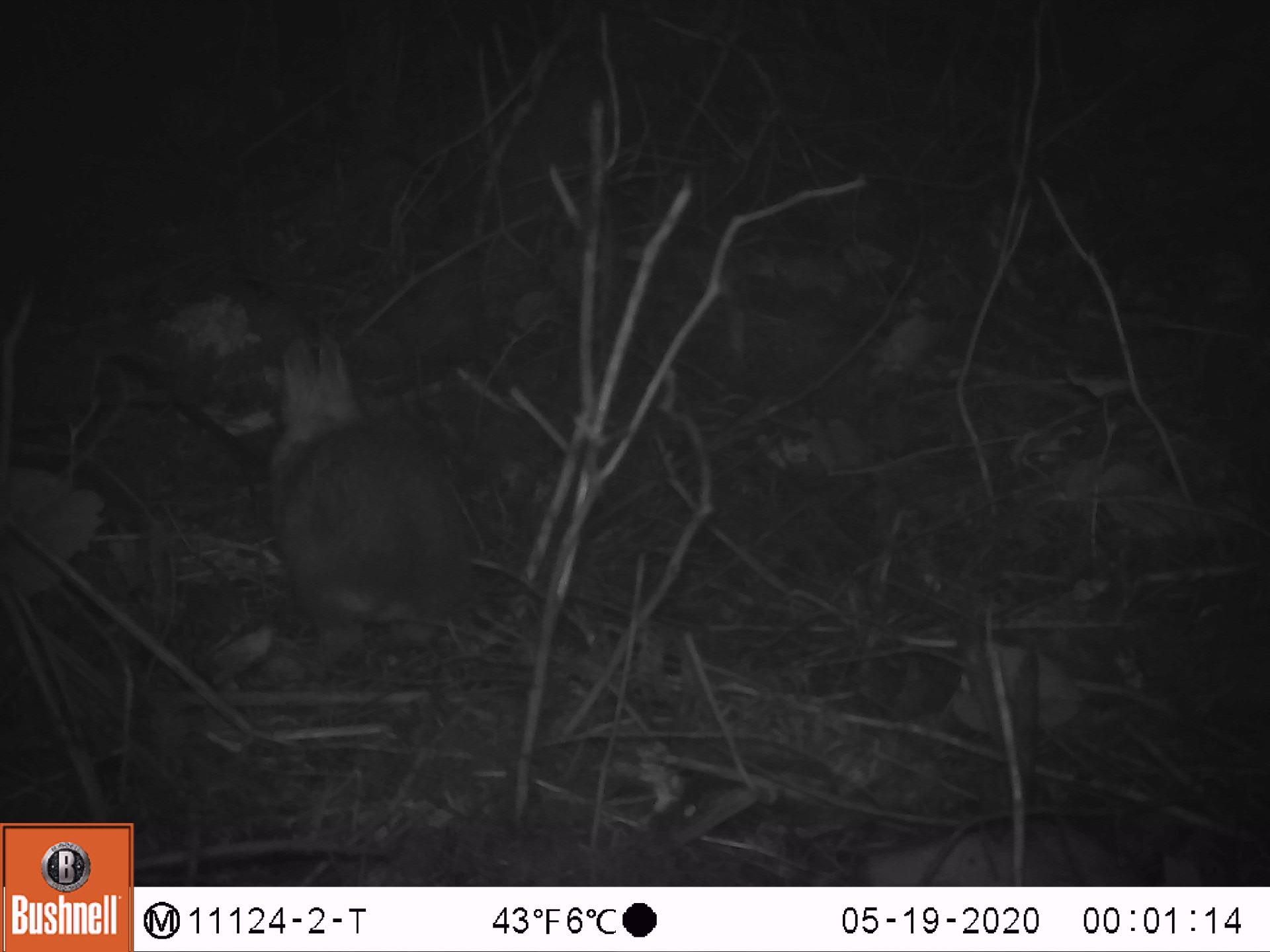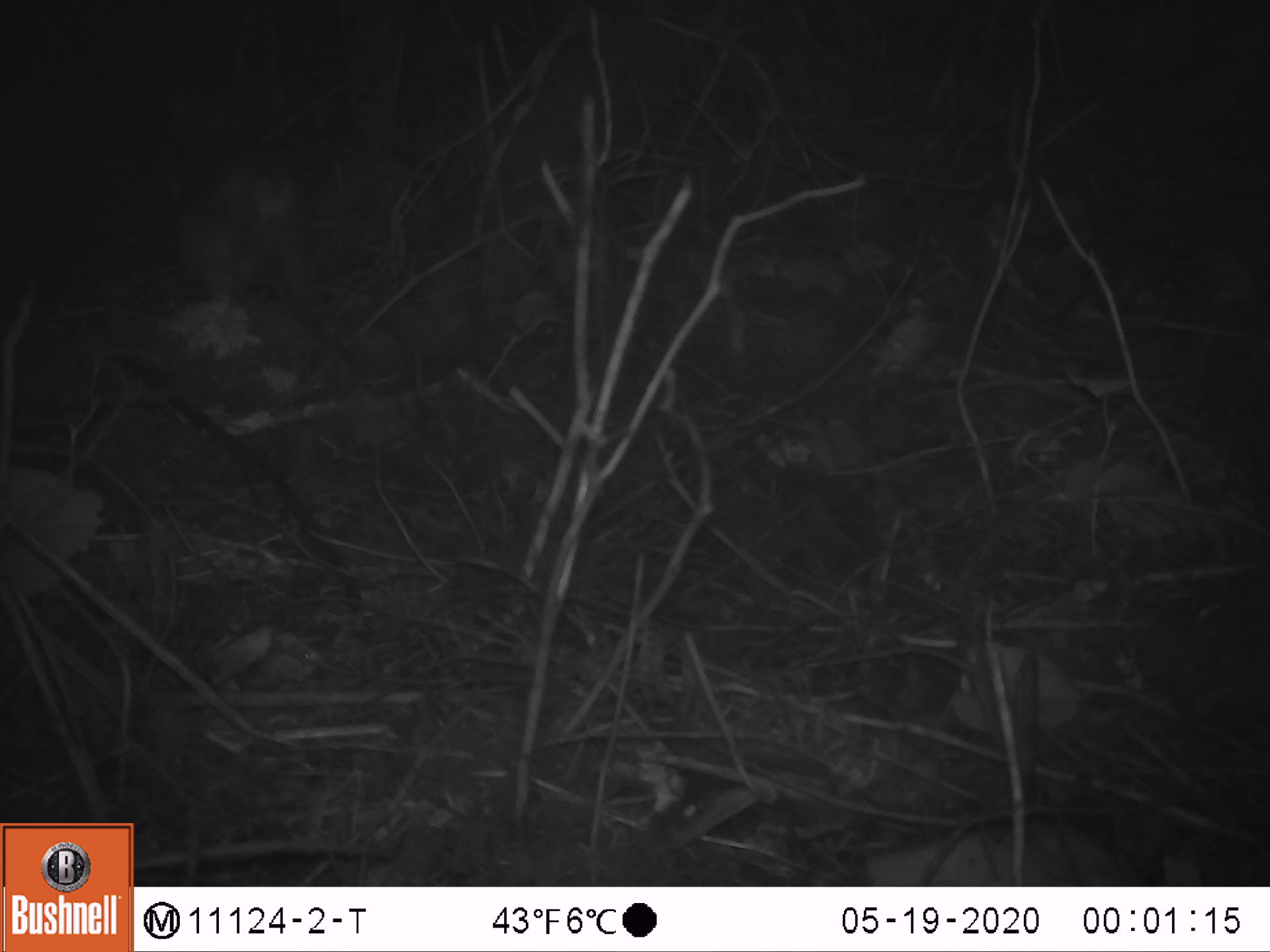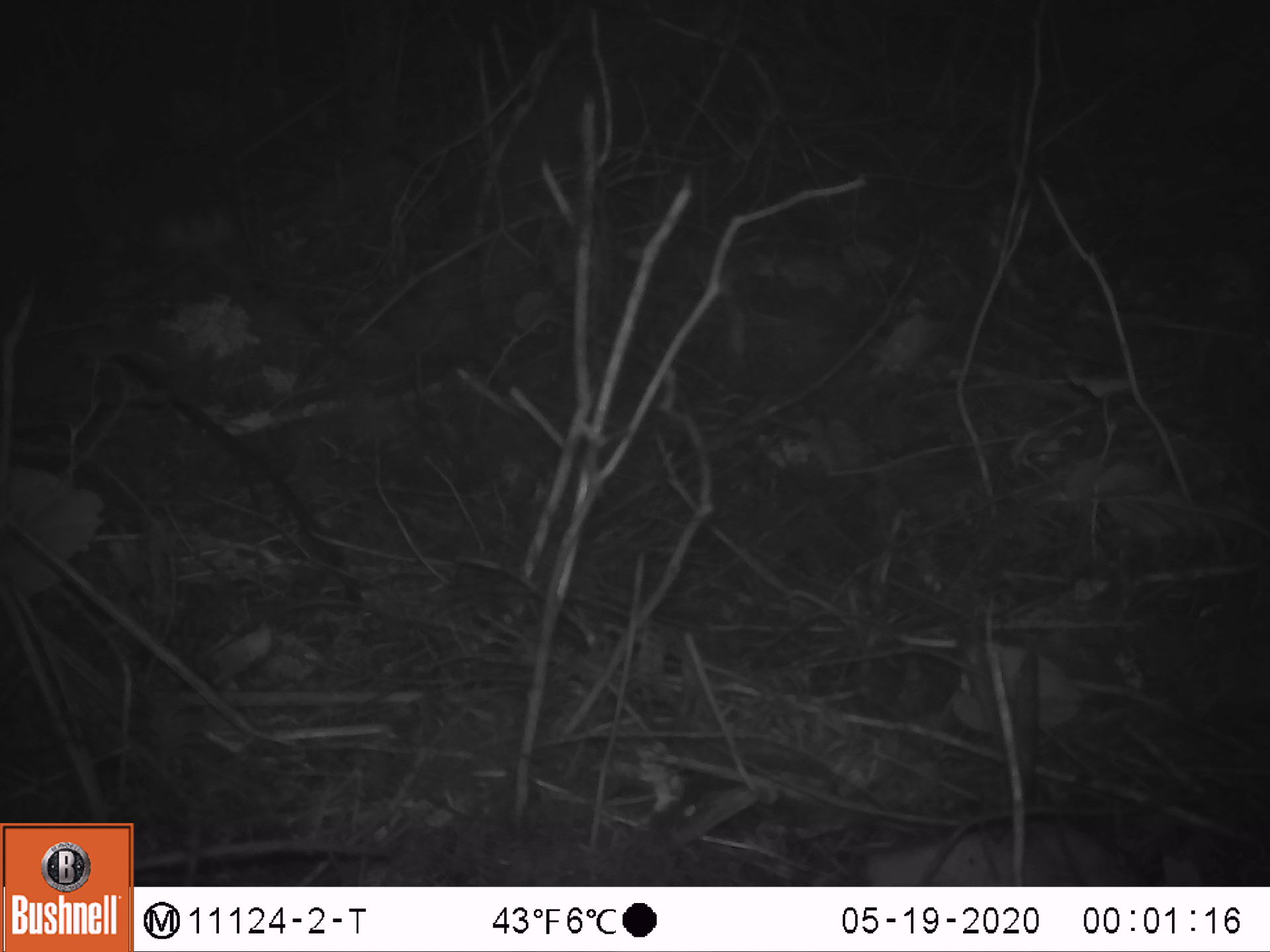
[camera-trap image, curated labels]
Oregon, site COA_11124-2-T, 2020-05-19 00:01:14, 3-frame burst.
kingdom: Animalia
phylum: Chordata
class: Mammalia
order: Lagomorpha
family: Leporidae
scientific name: Leporidae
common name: hares and rabbits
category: leporidae family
Leporidae family (hares and rabbits) (Leporidae).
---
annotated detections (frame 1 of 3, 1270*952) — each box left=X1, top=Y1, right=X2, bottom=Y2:
leporidae family: left=252, top=329, right=507, bottom=656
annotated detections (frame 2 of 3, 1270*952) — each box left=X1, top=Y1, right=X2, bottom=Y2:
leporidae family: left=140, top=160, right=340, bottom=327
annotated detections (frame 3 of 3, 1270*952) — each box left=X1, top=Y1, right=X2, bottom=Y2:
leporidae family: left=59, top=116, right=241, bottom=296